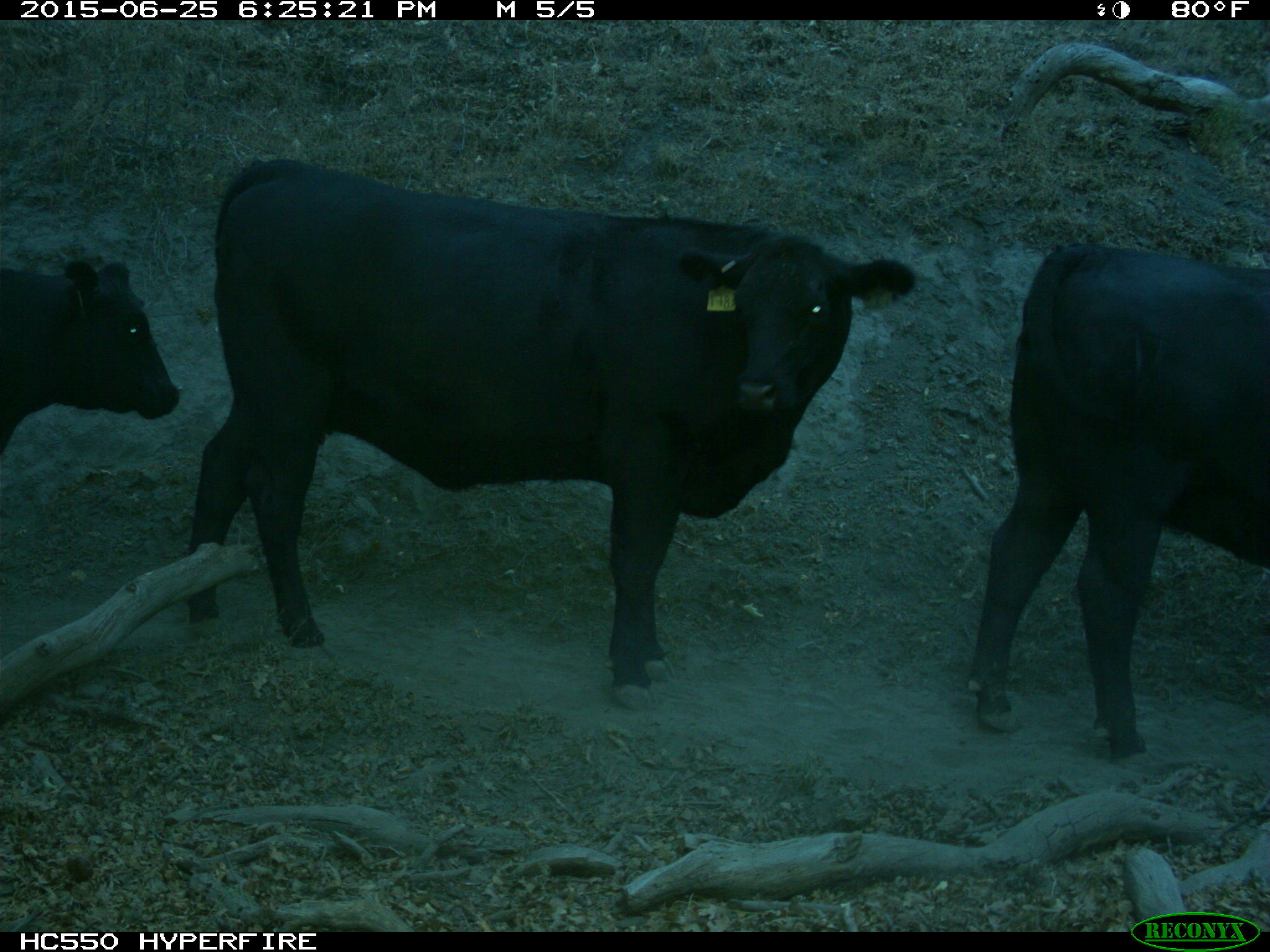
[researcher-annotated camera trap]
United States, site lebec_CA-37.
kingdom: Animalia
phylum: Chordata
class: Mammalia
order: Artiodactyla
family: Bovidae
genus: Bos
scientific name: Bos taurus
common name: domestic cow